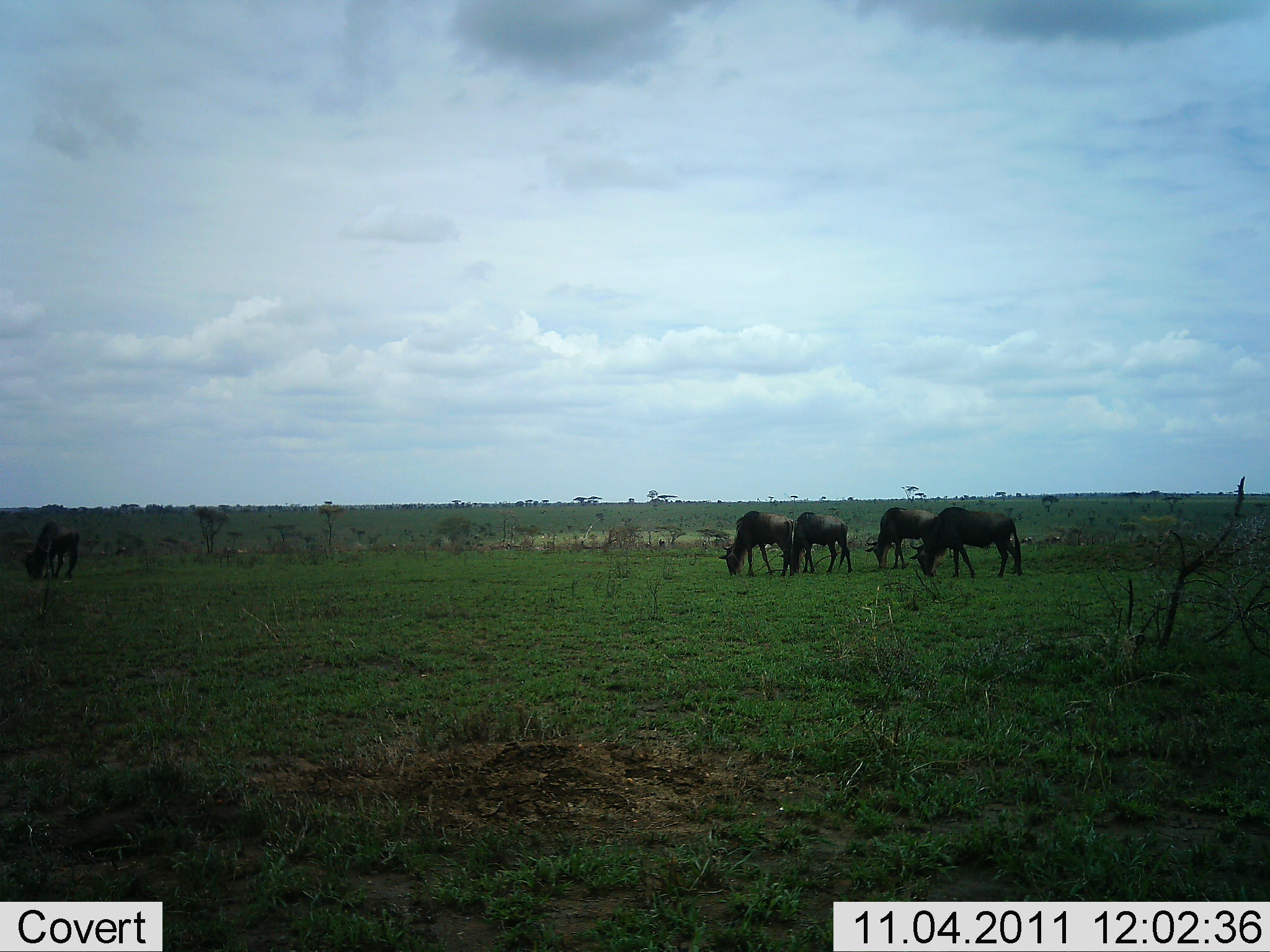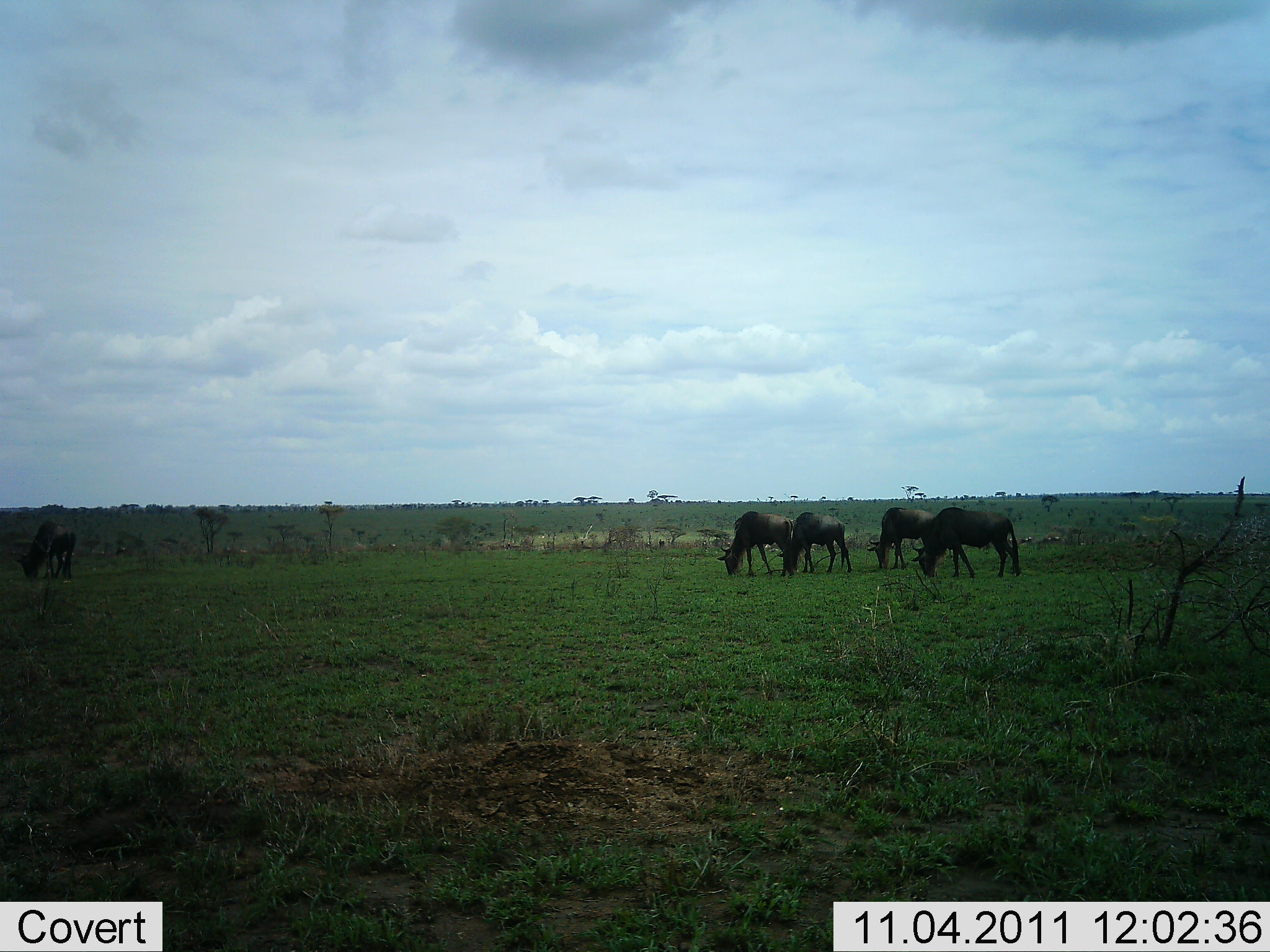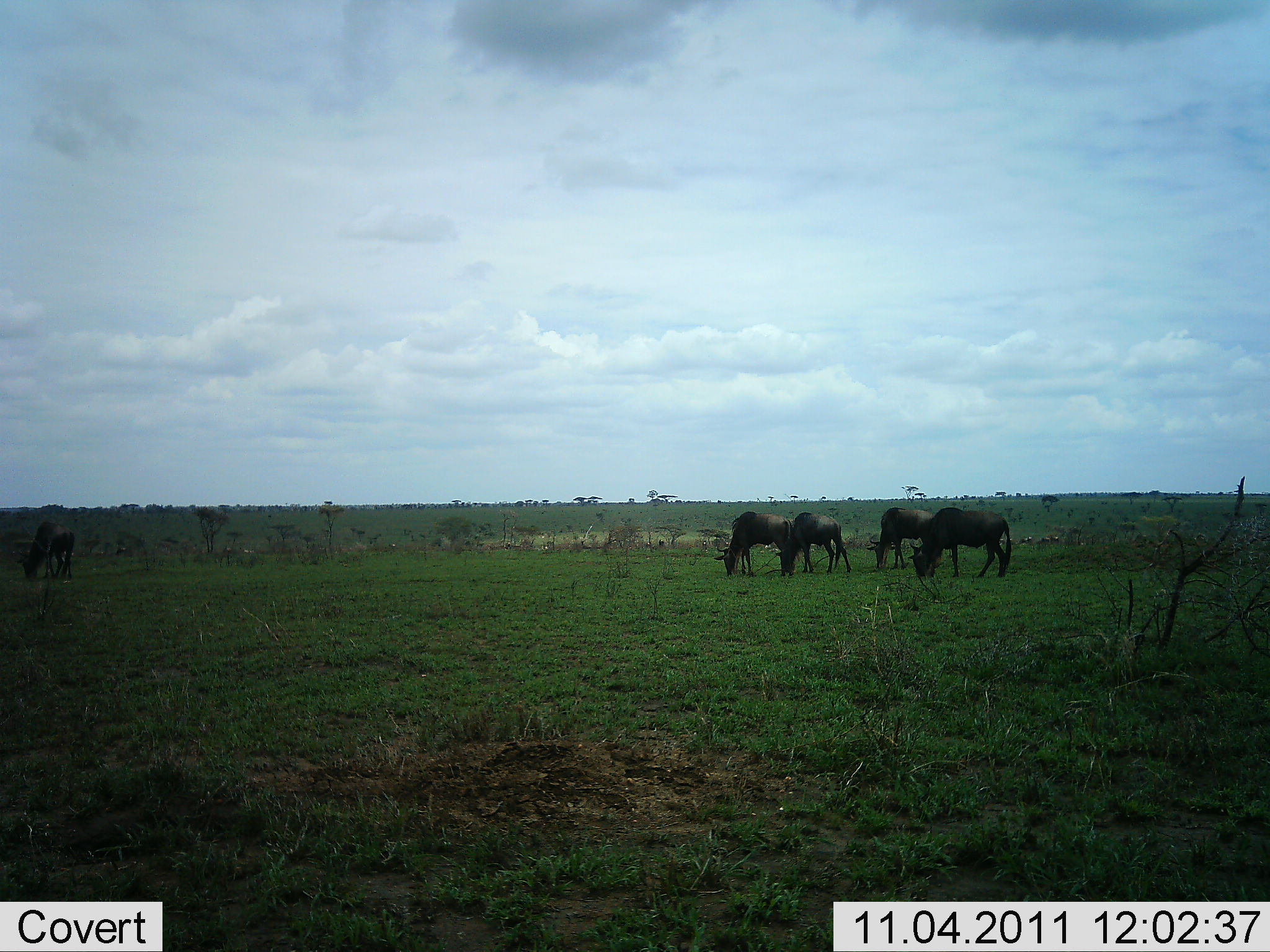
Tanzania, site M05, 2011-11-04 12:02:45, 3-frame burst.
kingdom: Animalia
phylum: Chordata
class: Mammalia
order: Artiodactyla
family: Bovidae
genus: Connochaetes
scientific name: Connochaetes taurinus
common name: blue wildebeest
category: wildebeest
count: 5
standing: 17%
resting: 0%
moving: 0%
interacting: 0%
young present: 0%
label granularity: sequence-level